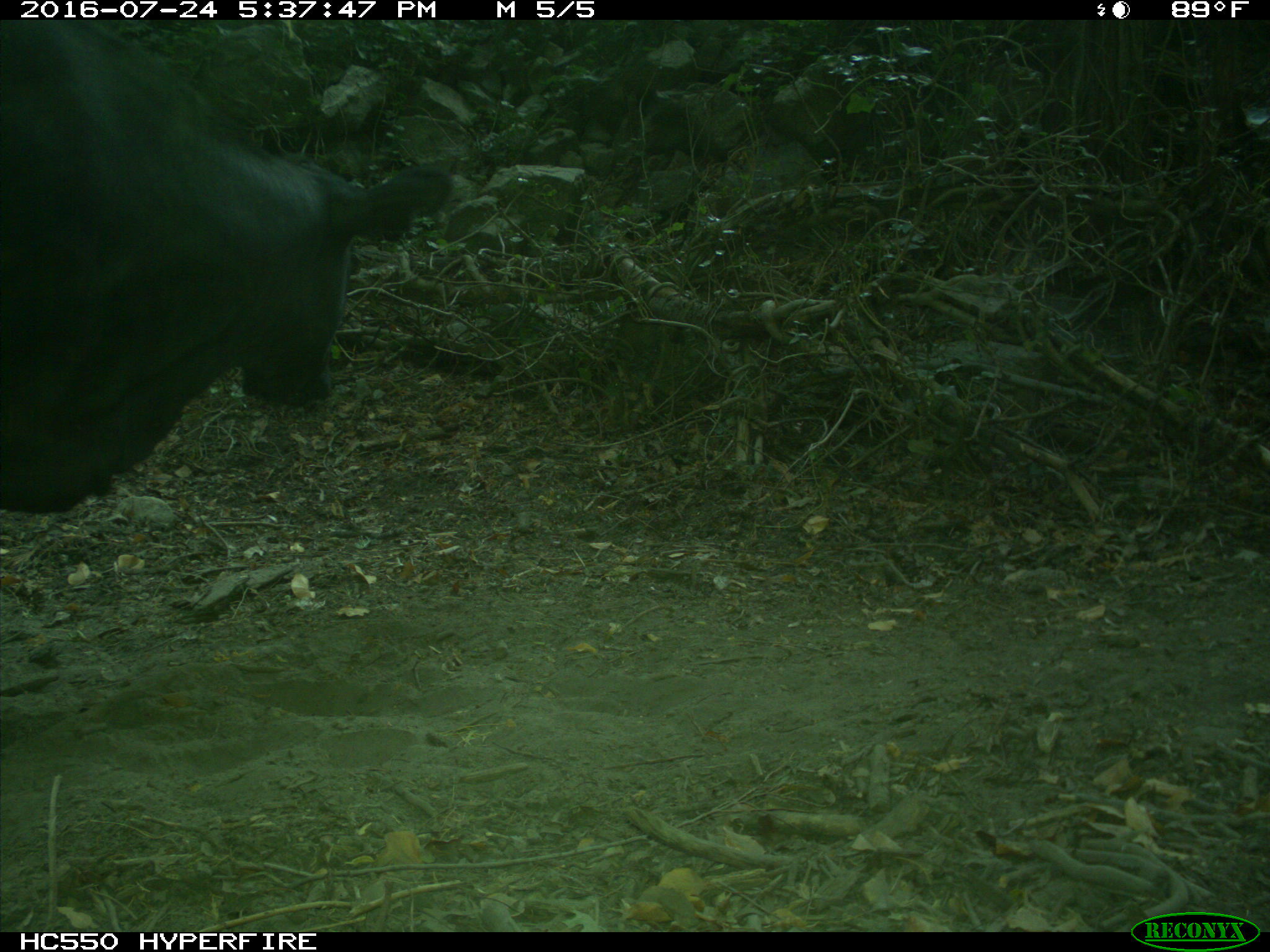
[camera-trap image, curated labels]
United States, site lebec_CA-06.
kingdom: Animalia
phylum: Chordata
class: Mammalia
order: Artiodactyla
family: Bovidae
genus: Bos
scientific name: Bos taurus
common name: domestic cow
Bos taurus (domestic cow).